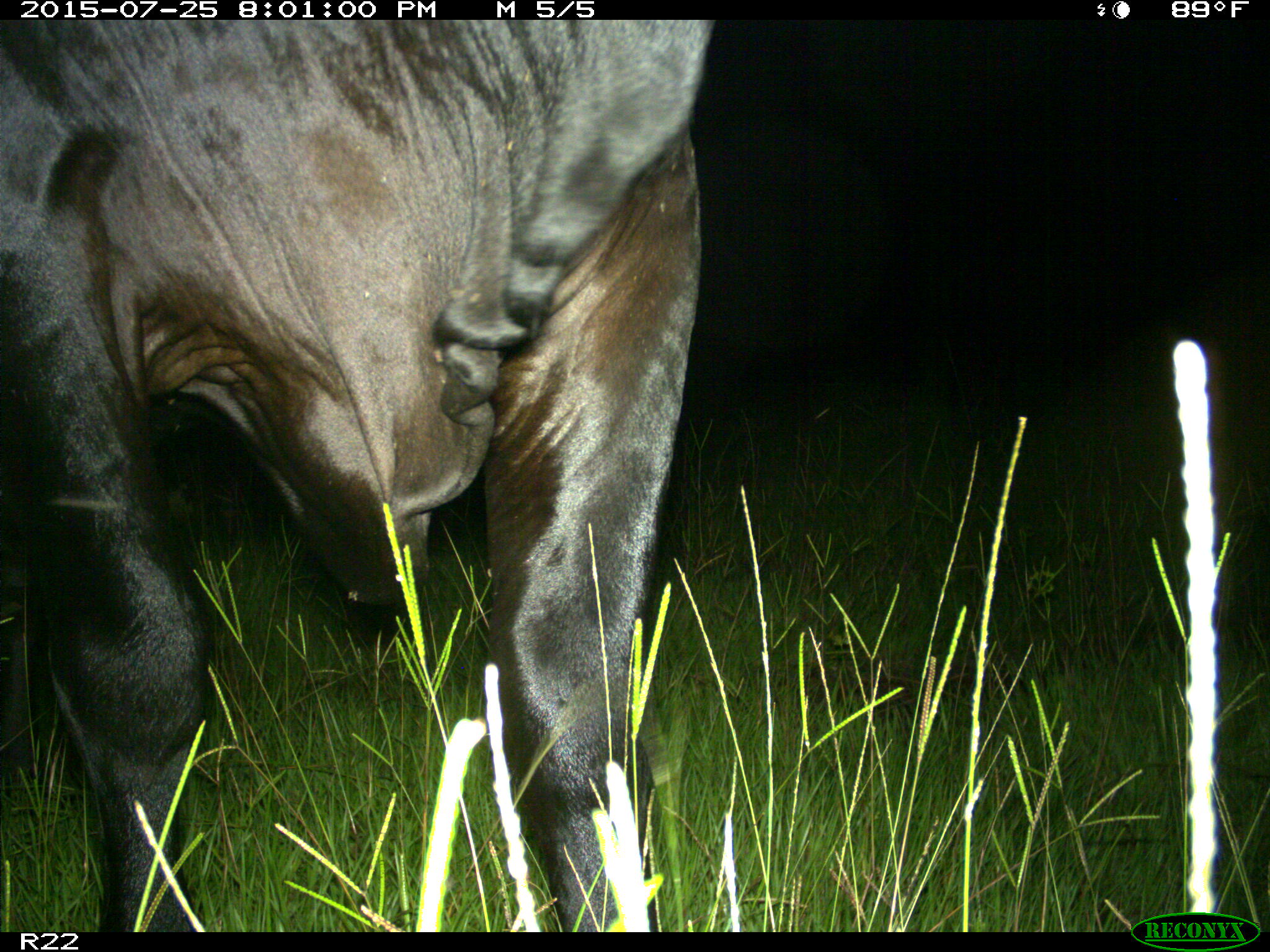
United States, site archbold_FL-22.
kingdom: Animalia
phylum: Chordata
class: Mammalia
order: Artiodactyla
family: Bovidae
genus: Bos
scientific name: Bos taurus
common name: domestic cow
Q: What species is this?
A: Bos taurus (domestic cow).